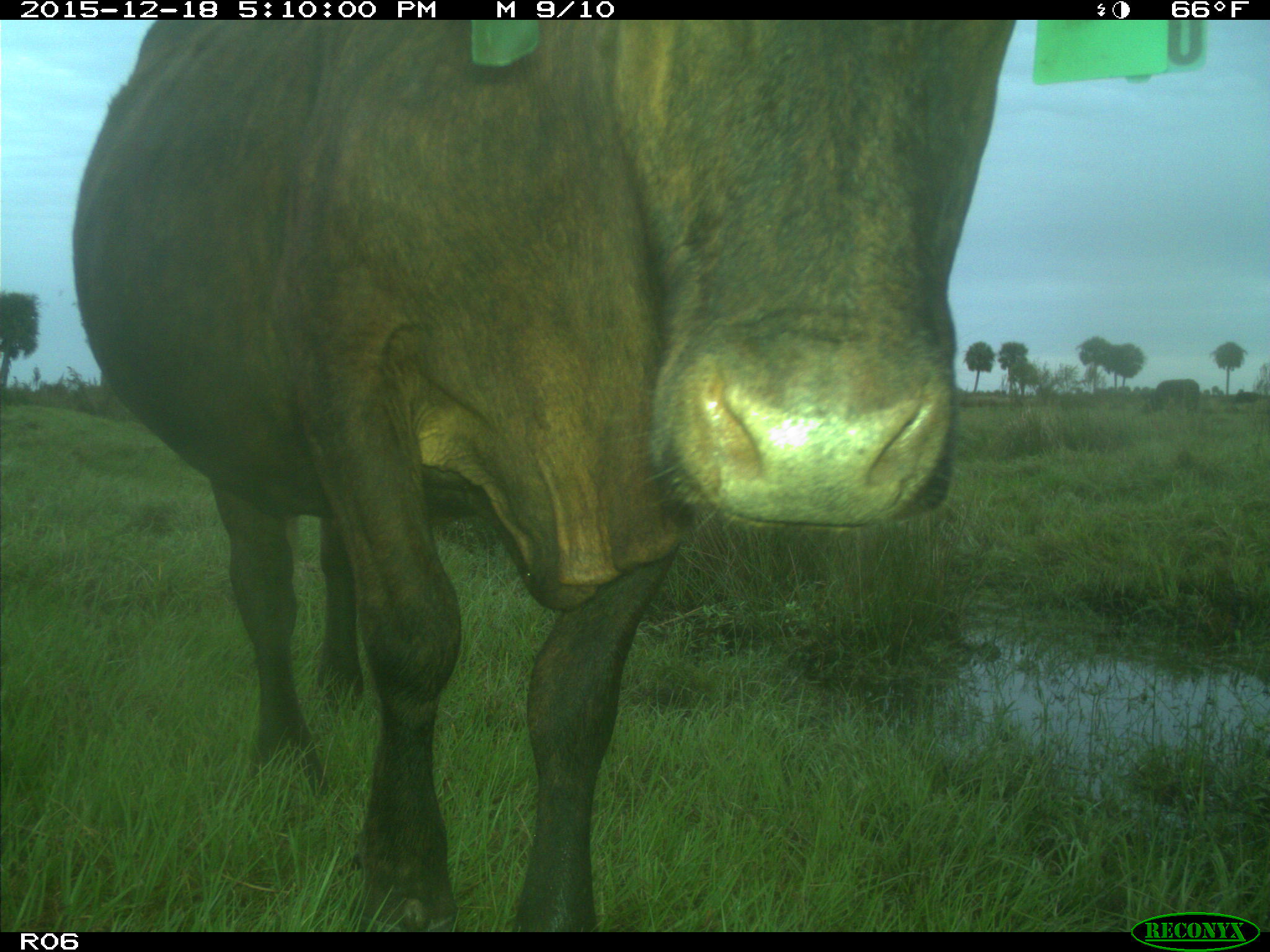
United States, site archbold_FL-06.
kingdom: Animalia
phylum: Chordata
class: Mammalia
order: Artiodactyla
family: Bovidae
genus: Bos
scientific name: Bos taurus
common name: domestic cow